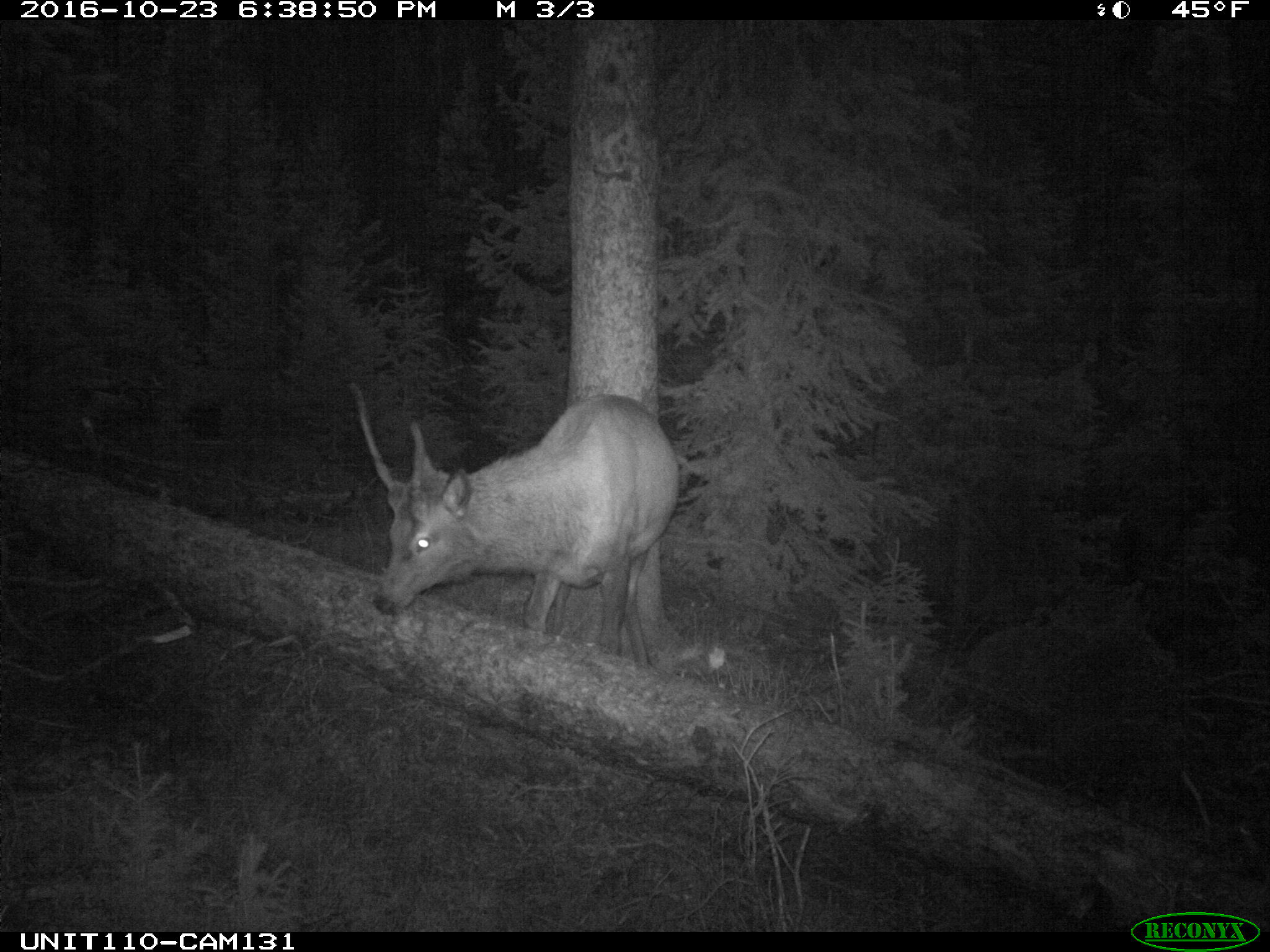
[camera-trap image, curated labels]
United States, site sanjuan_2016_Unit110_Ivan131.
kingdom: Animalia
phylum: Chordata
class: Mammalia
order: Artiodactyla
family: Cervidae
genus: Cervus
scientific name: Cervus elaphus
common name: red deer